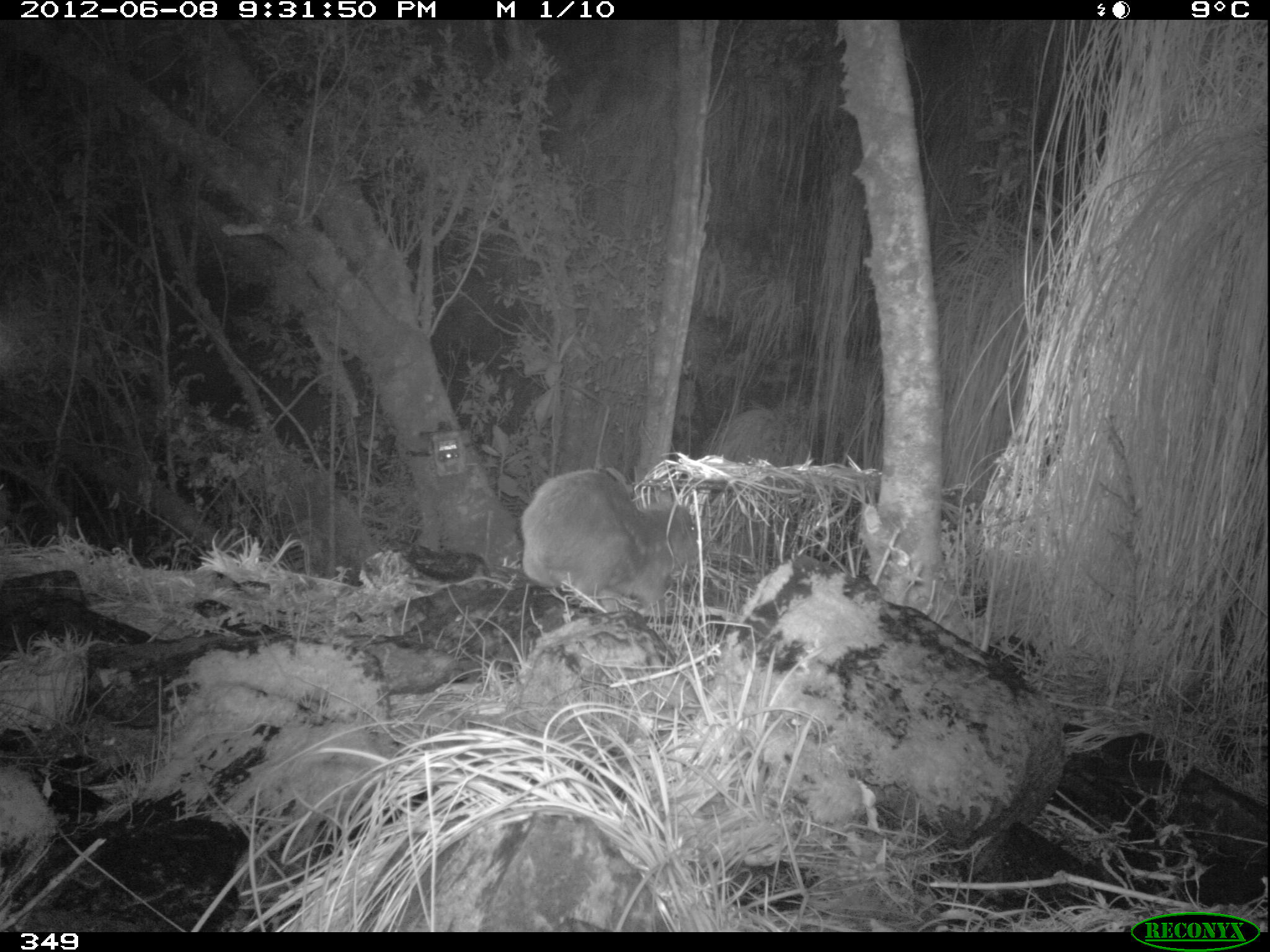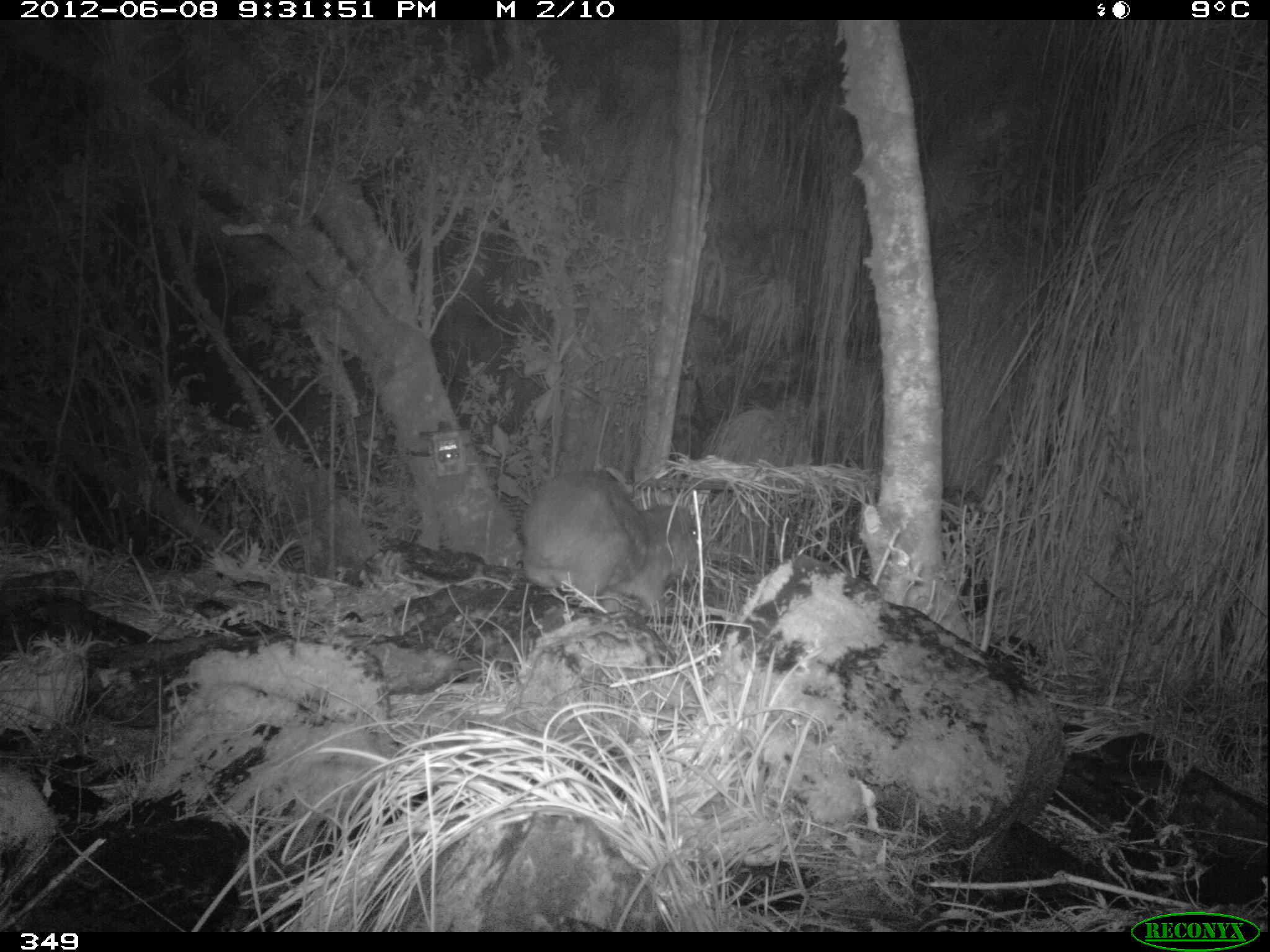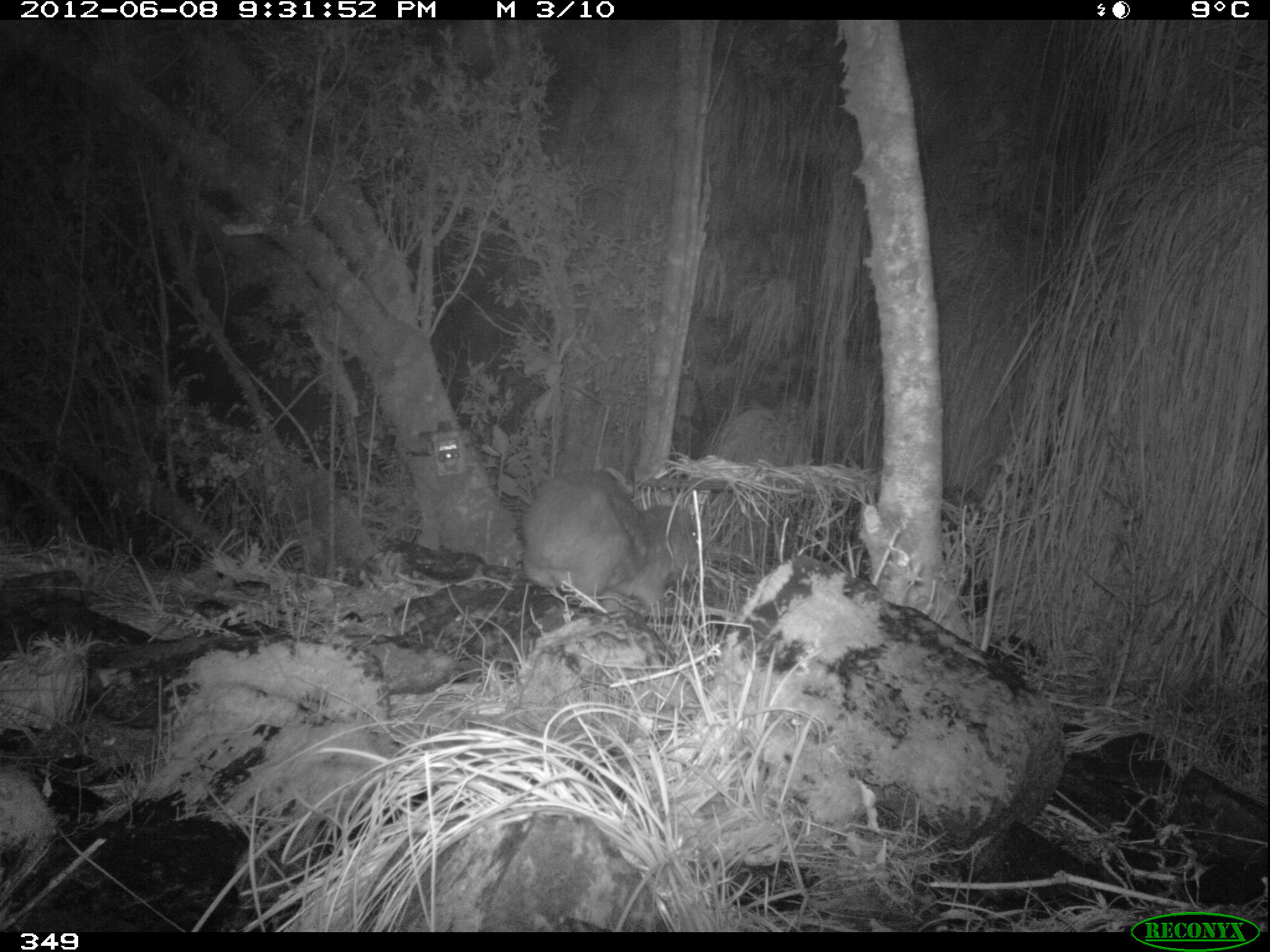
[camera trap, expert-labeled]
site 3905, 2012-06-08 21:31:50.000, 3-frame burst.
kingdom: Animalia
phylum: Chordata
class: Mammalia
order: Rodentia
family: Cuniculidae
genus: Cuniculus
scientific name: Cuniculus taczanowskii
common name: mountain paca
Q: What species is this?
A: Cuniculus taczanowskii (mountain paca).